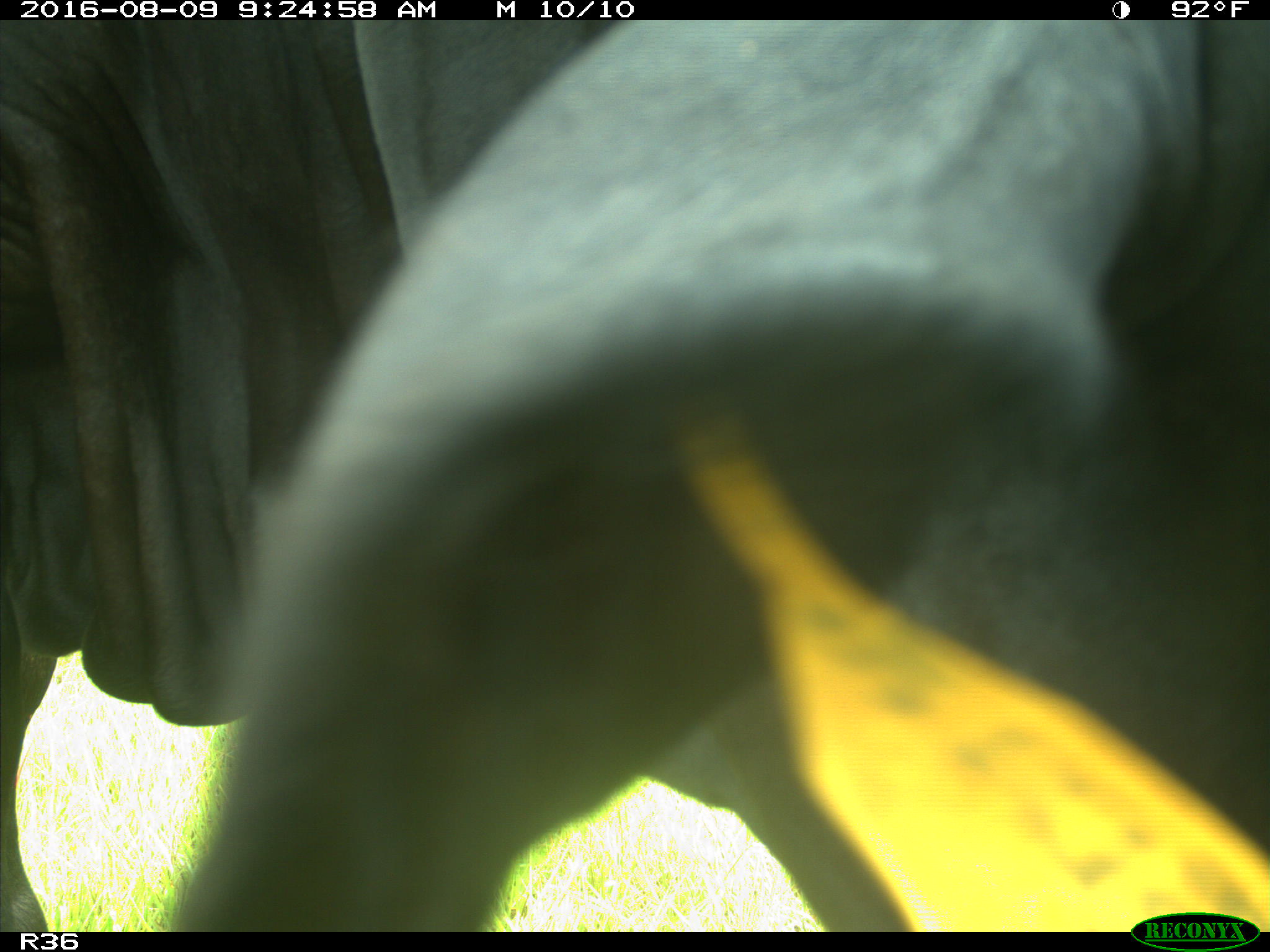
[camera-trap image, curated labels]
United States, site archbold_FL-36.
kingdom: Animalia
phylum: Chordata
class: Mammalia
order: Artiodactyla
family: Bovidae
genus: Bos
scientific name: Bos taurus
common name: domestic cow